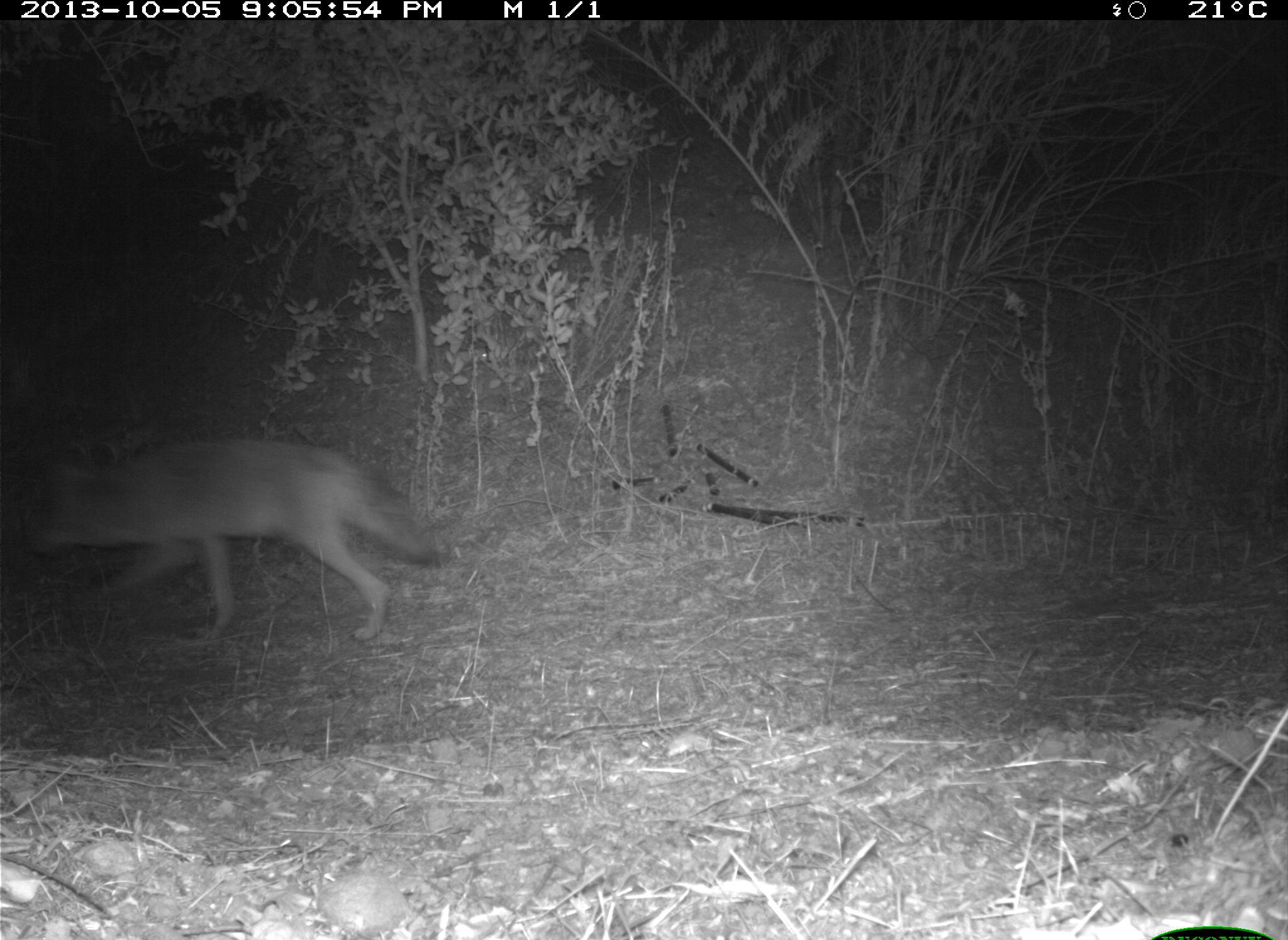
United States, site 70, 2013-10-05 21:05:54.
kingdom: Animalia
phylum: Chordata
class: Mammalia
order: Carnivora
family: Canidae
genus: Canis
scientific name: Canis latrans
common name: coyote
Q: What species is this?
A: Coyote (Canis latrans).